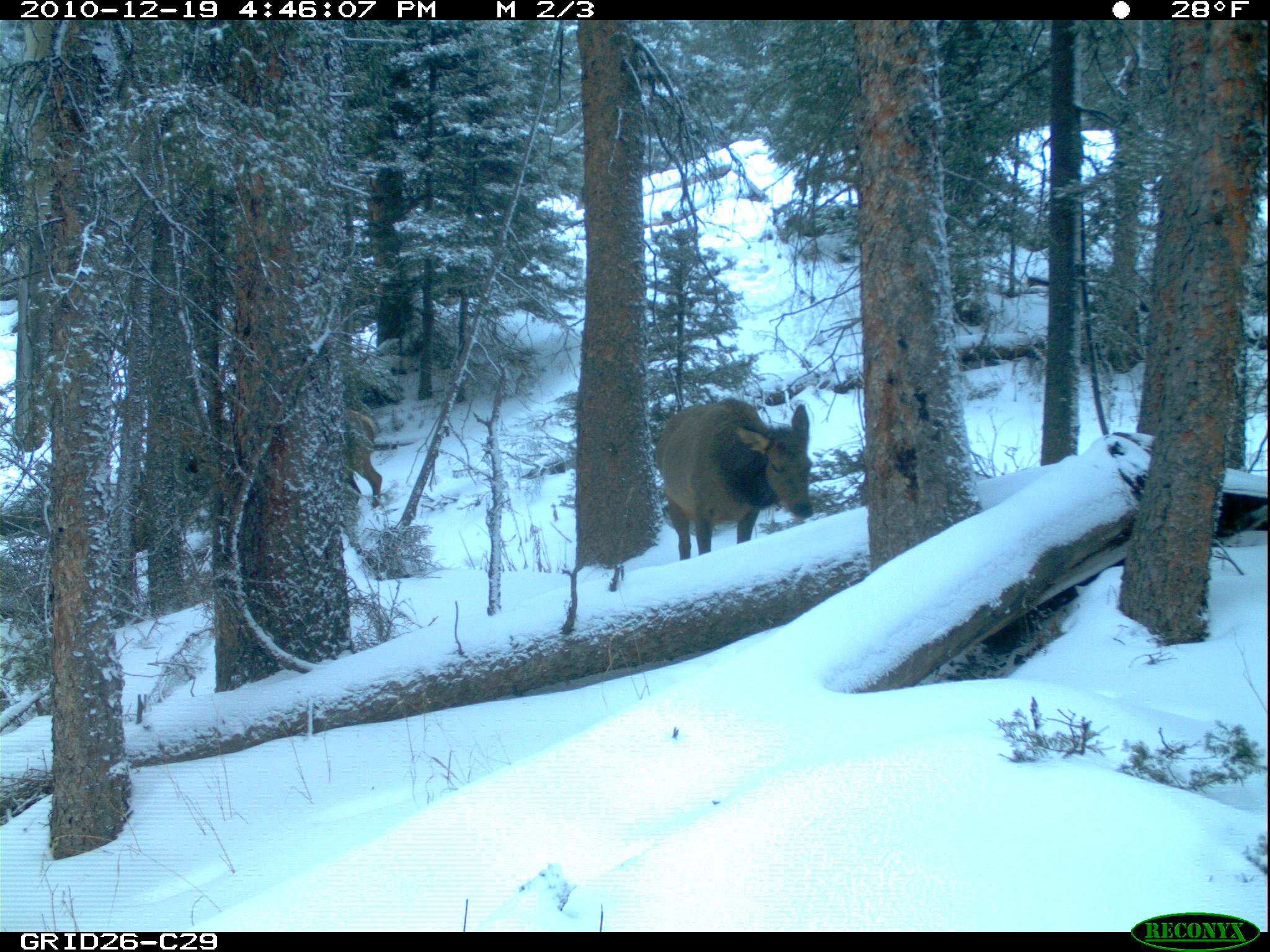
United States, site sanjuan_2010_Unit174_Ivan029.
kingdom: Animalia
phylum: Chordata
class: Mammalia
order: Artiodactyla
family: Cervidae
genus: Cervus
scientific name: Cervus elaphus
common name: red deer